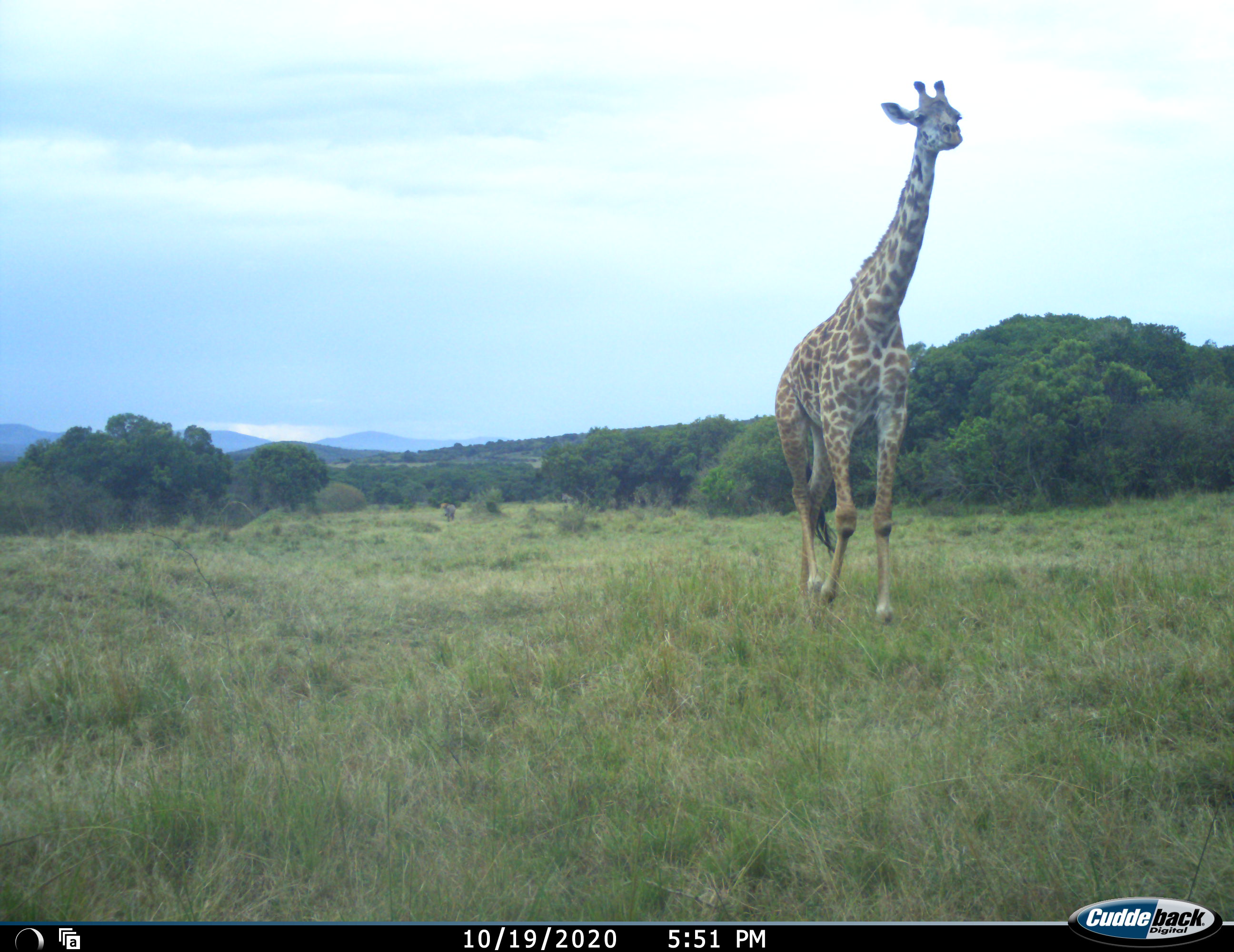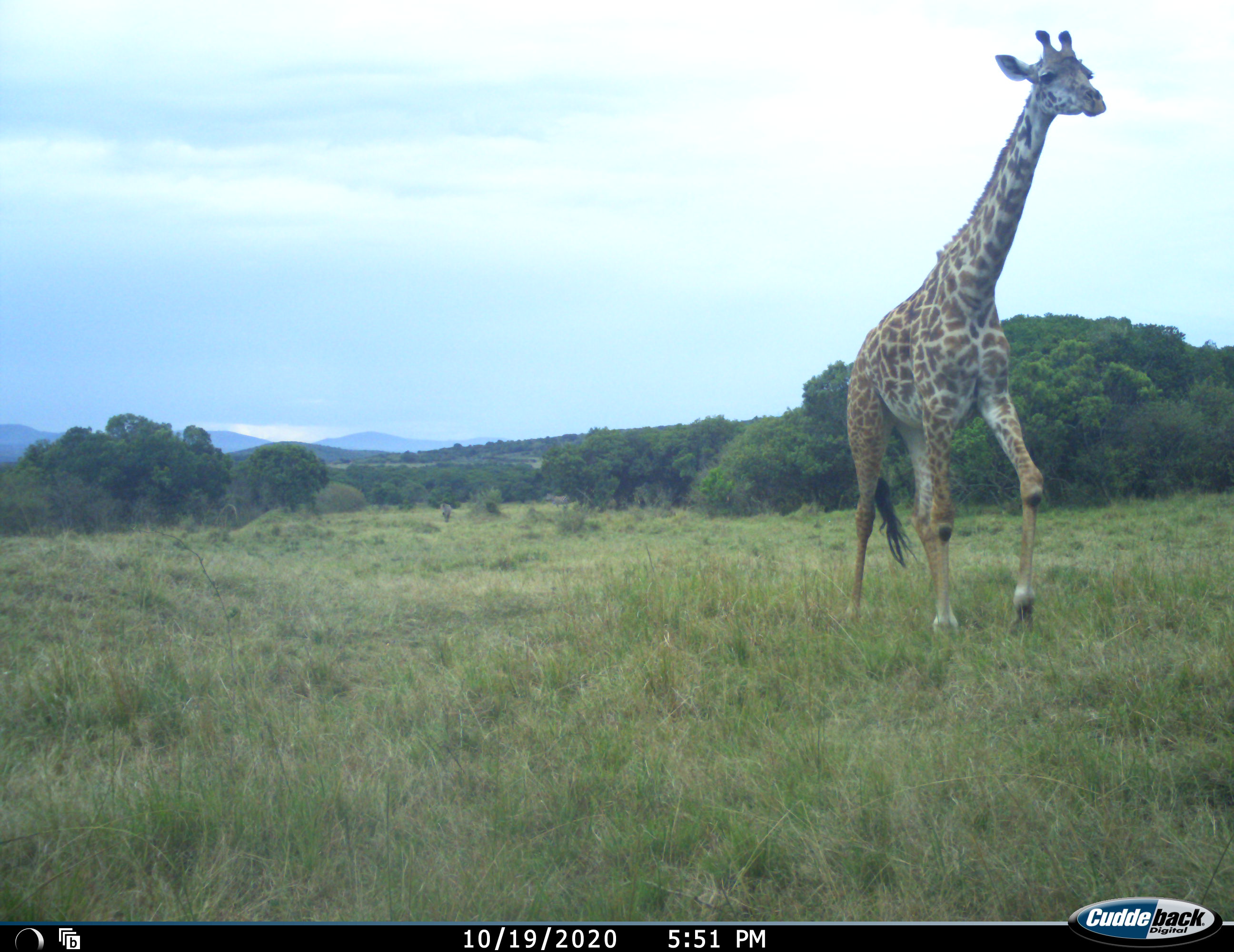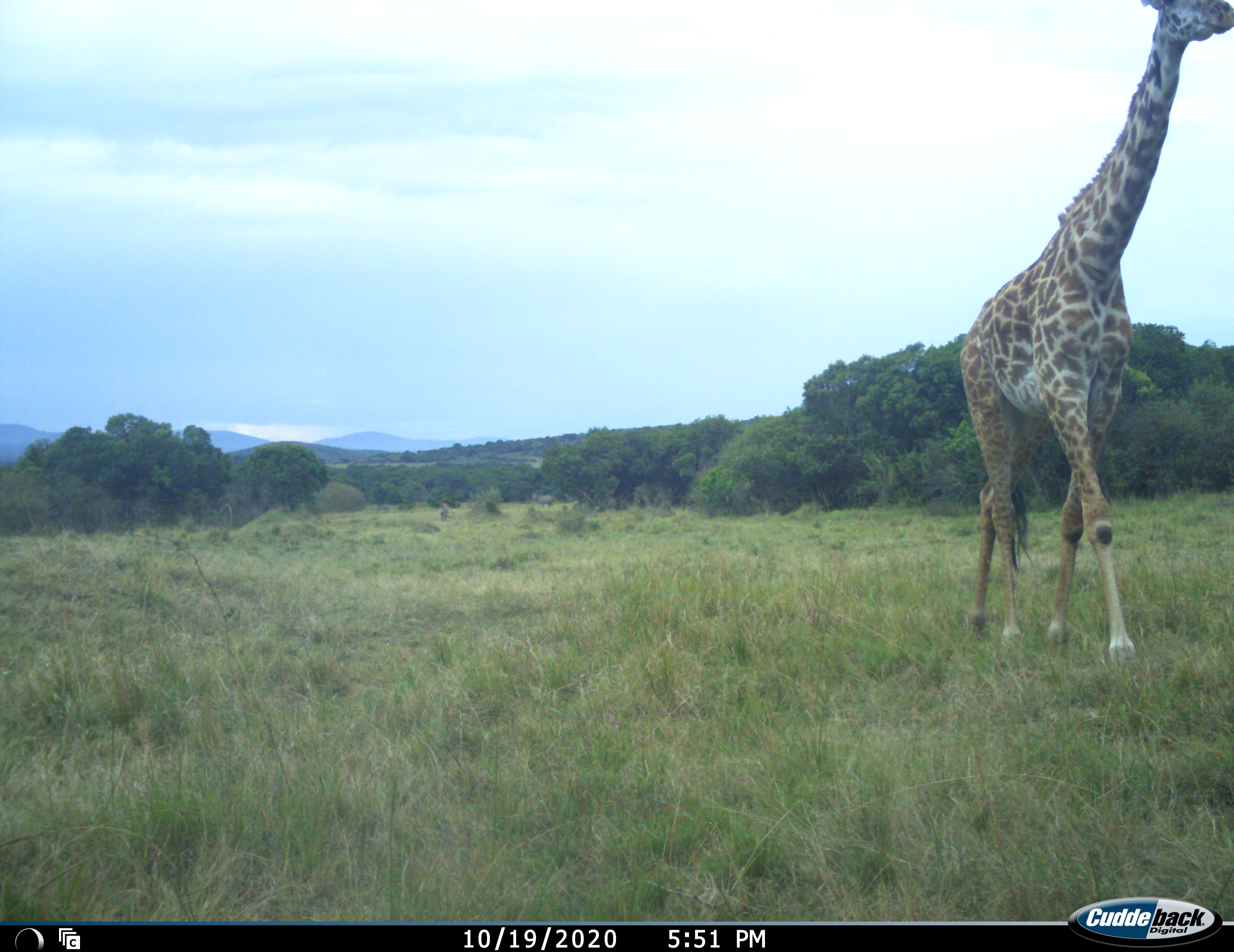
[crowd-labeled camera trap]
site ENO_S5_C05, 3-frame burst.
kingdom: Animalia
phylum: Chordata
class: Mammalia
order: Artiodactyla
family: Giraffidae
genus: Giraffa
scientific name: Giraffa camelopardalis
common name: giraffe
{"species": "giraffe (Giraffa camelopardalis)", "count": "1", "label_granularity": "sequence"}